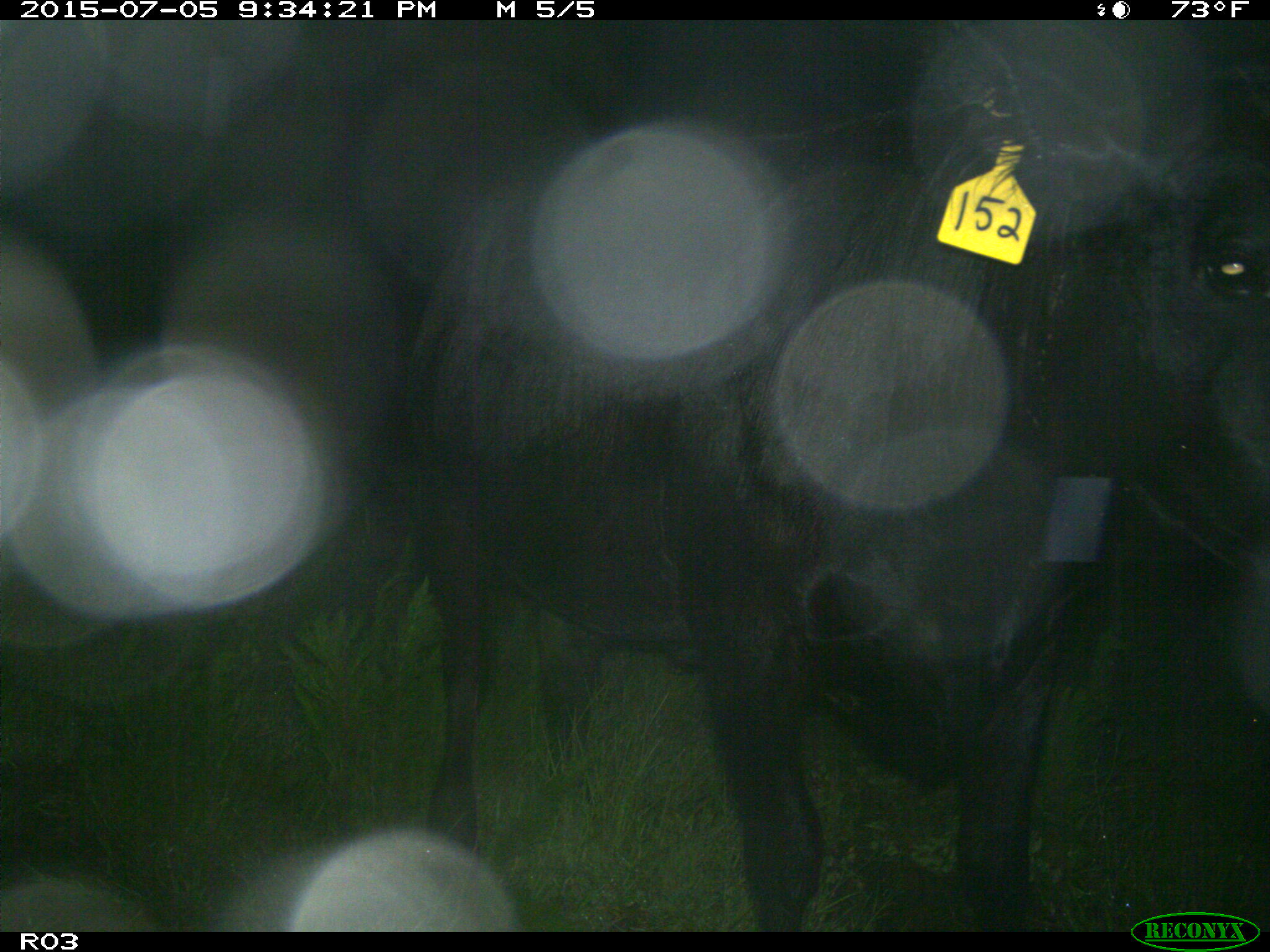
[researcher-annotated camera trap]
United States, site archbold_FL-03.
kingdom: Animalia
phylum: Chordata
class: Mammalia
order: Artiodactyla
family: Bovidae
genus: Bos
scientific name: Bos taurus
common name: domestic cow